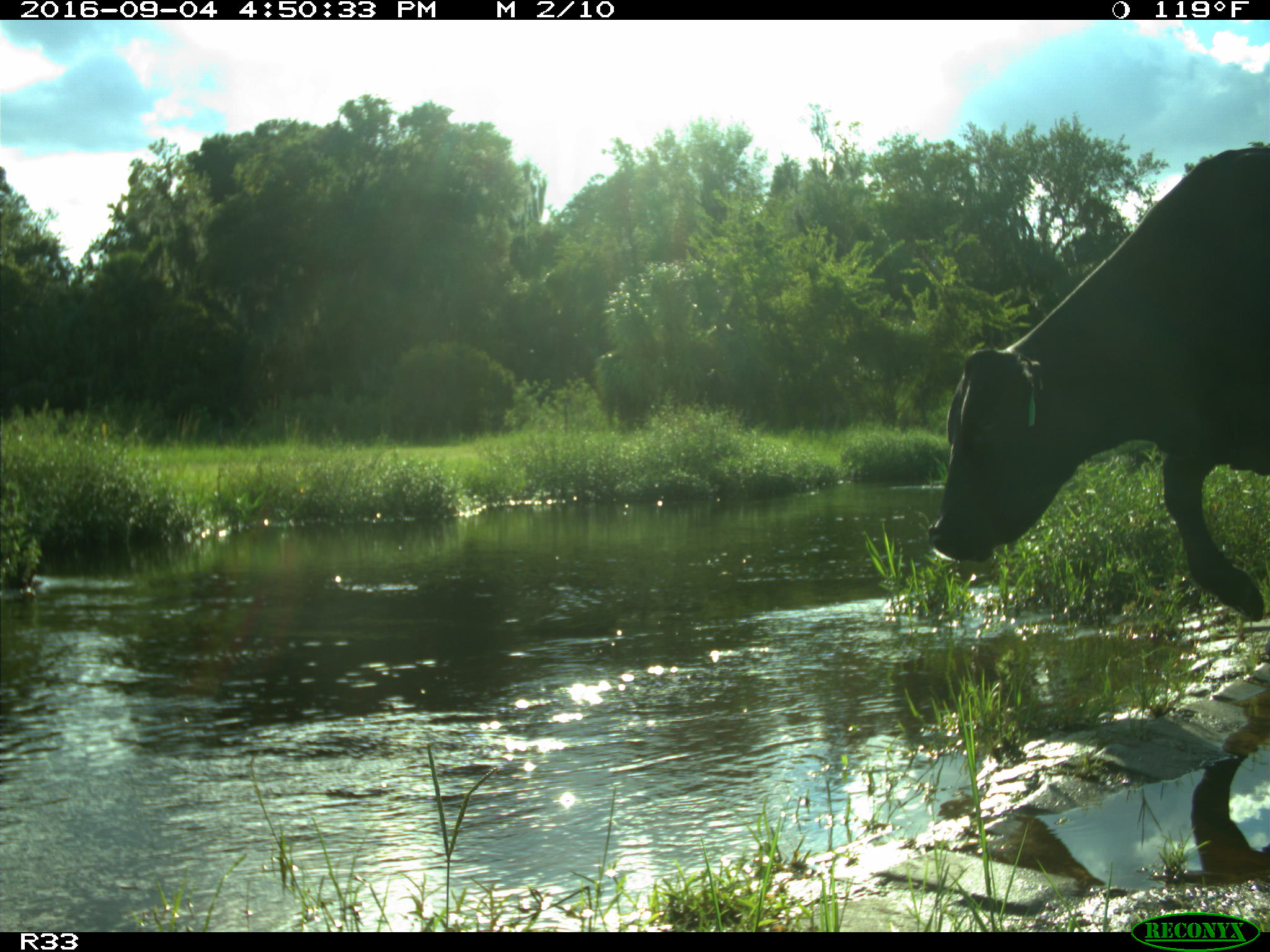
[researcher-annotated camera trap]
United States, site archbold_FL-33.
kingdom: Animalia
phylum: Chordata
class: Mammalia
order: Artiodactyla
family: Bovidae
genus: Bos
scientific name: Bos taurus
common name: domestic cow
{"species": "Bos taurus (domestic cow)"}